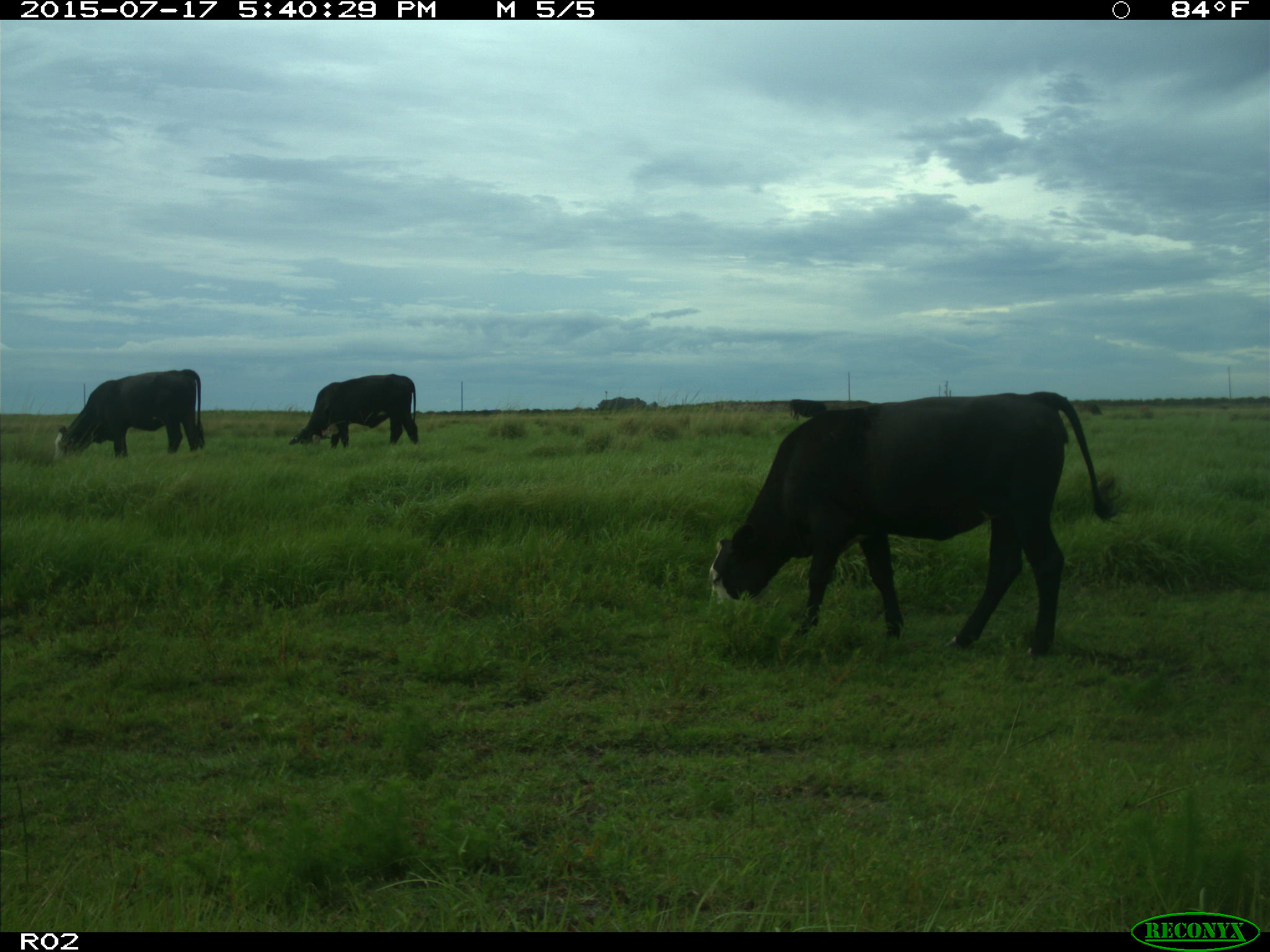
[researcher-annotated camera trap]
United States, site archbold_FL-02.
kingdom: Animalia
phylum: Chordata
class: Mammalia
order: Artiodactyla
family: Bovidae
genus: Bos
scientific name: Bos taurus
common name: domestic cow